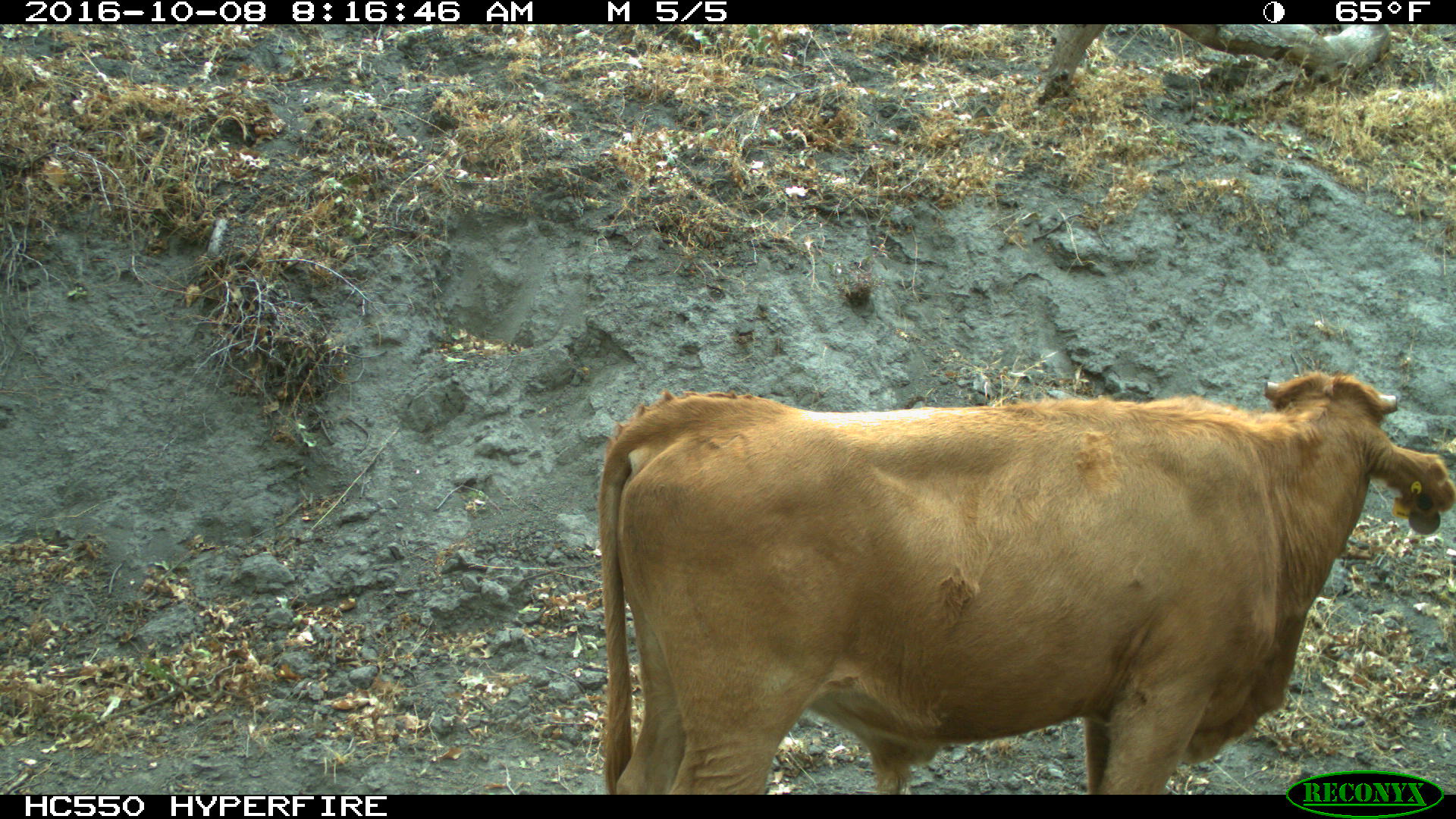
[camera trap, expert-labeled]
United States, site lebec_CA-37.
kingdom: Animalia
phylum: Chordata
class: Mammalia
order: Artiodactyla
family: Bovidae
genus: Bos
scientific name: Bos taurus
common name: domestic cow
Bos taurus (domestic cow).